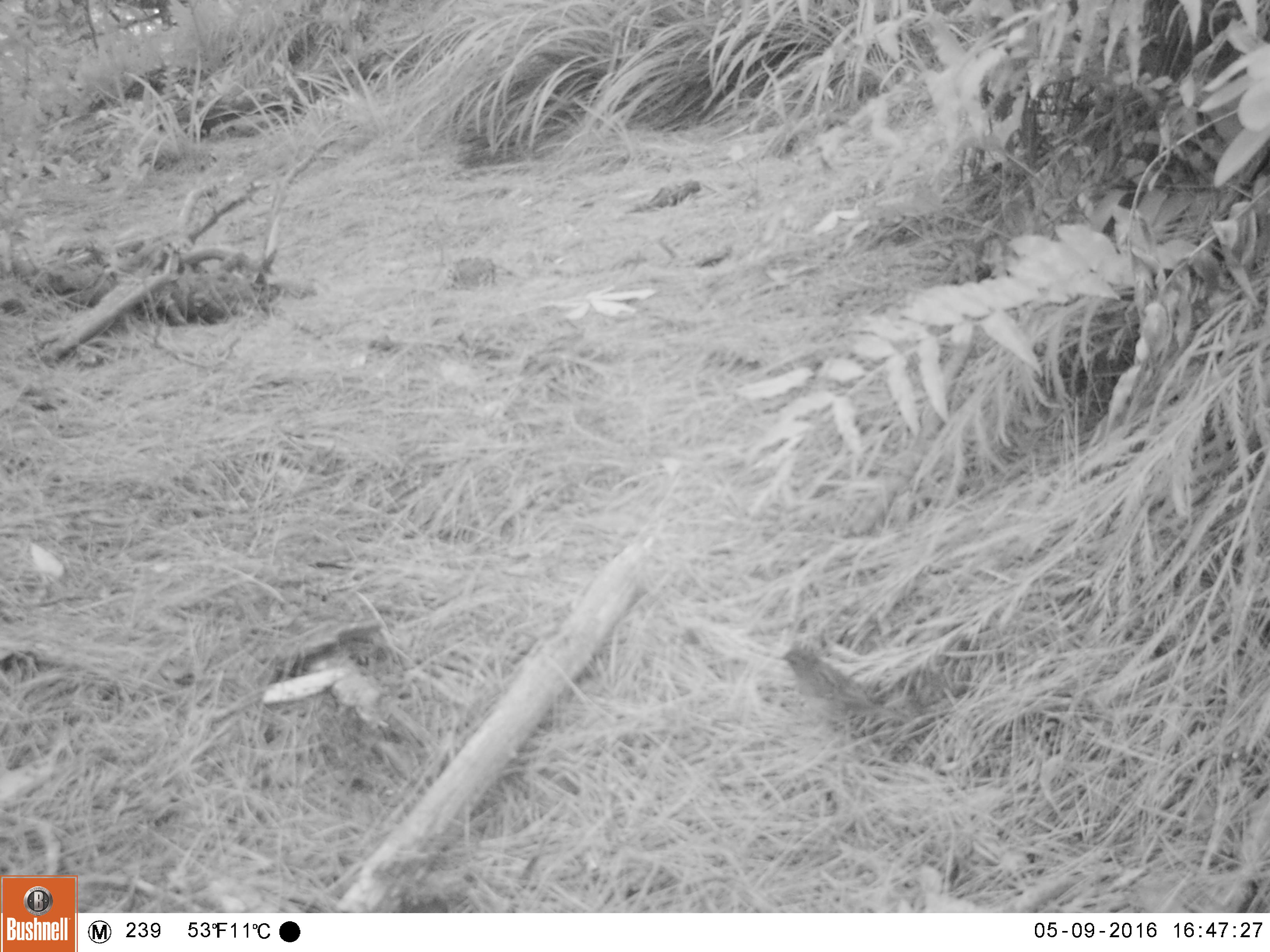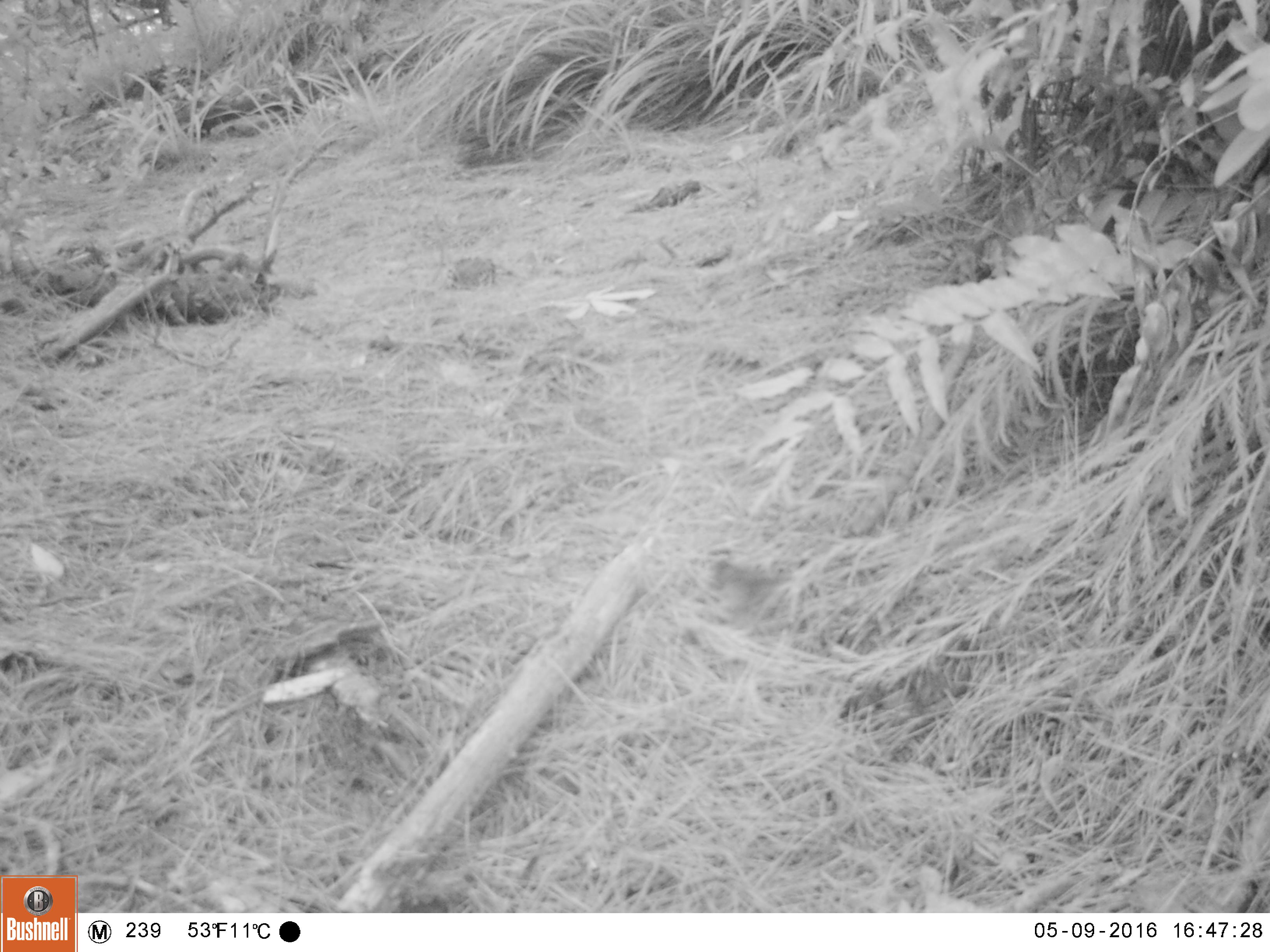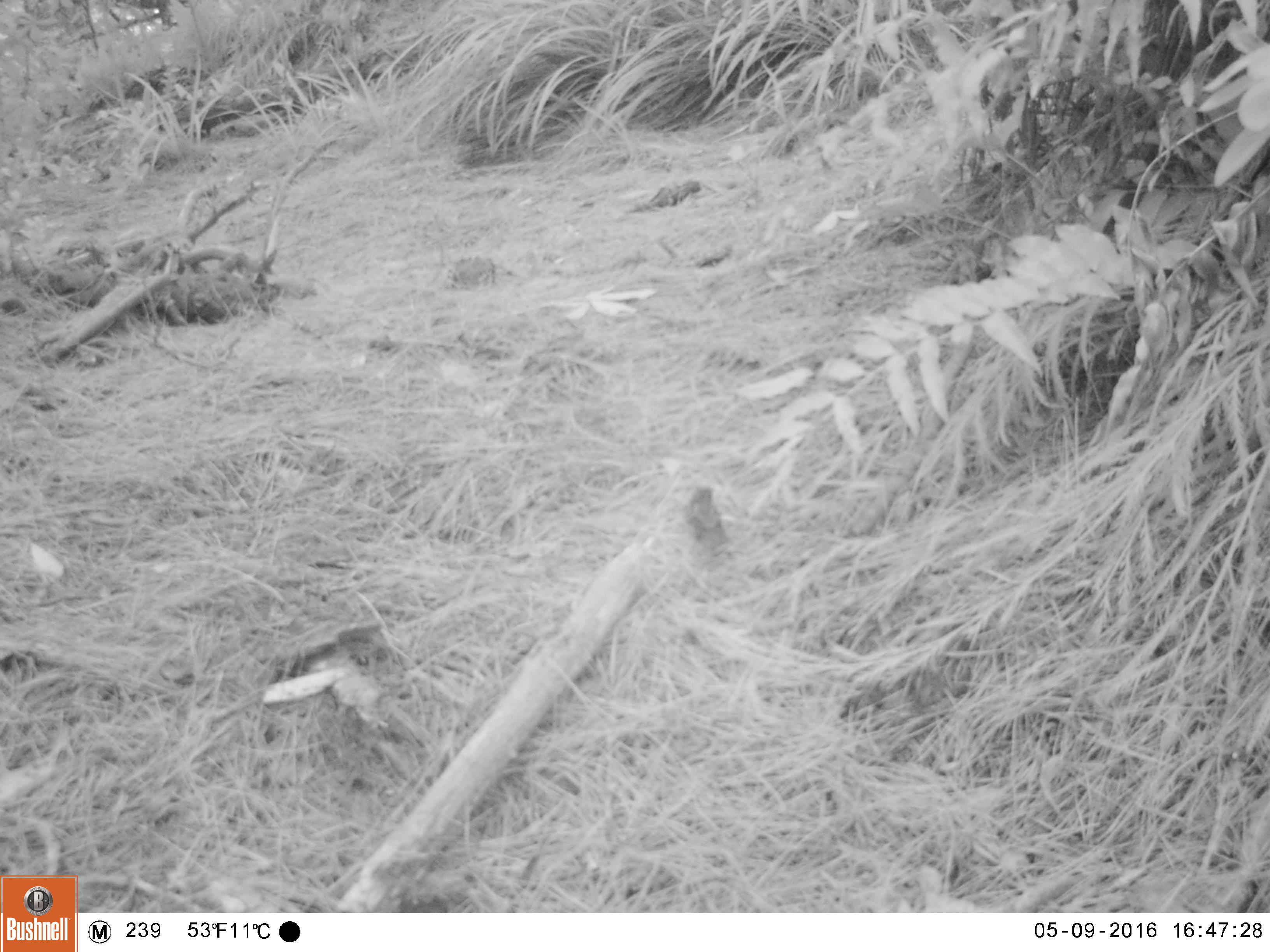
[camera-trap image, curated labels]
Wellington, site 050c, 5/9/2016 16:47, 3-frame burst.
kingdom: Animalia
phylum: Chordata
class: Aves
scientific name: Aves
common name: bird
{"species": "bird (Aves)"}